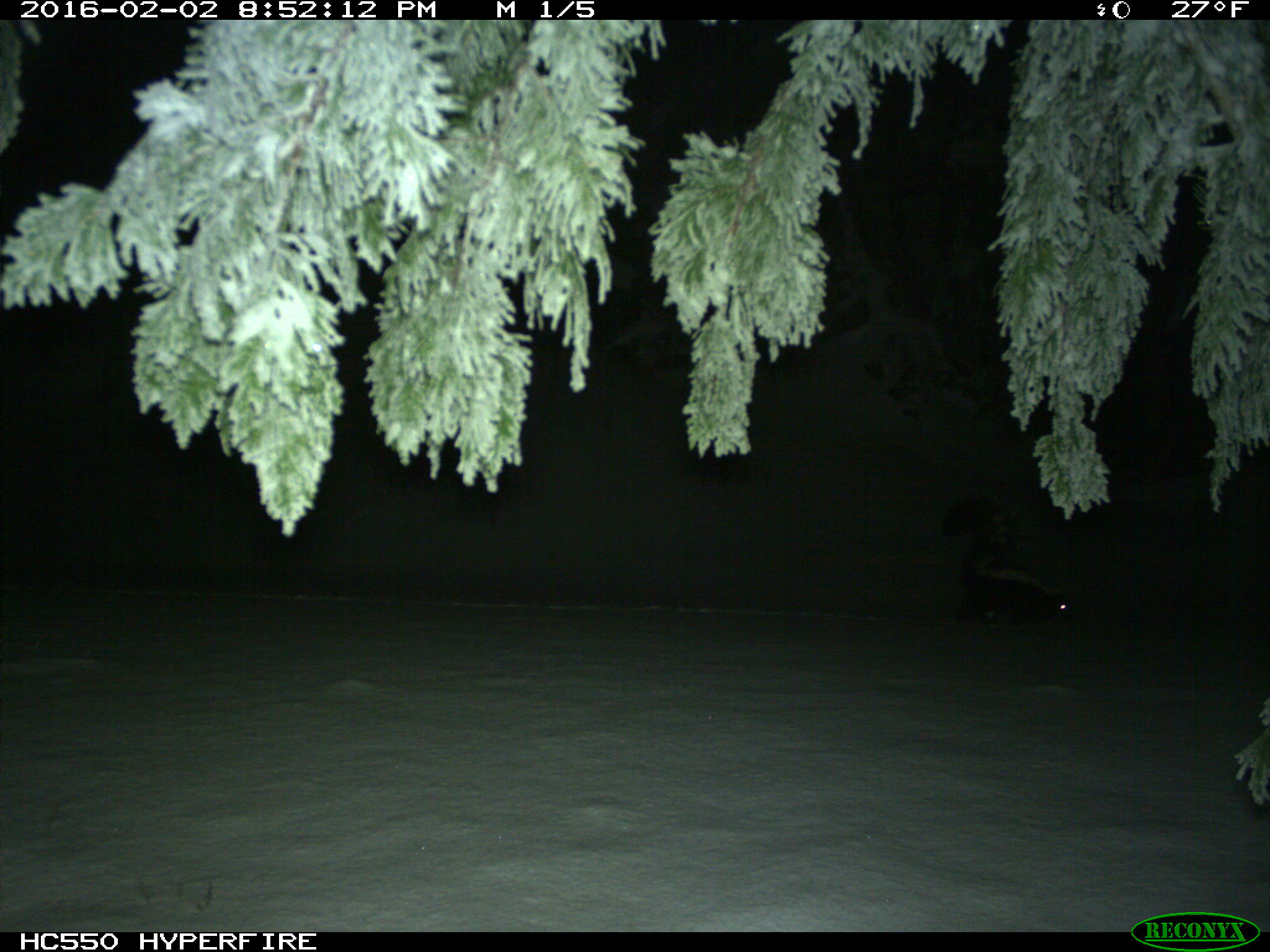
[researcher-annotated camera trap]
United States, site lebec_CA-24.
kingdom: Animalia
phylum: Chordata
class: Mammalia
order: Carnivora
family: Mephitidae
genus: Mephitis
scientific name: Mephitis mephitis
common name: striped skunk